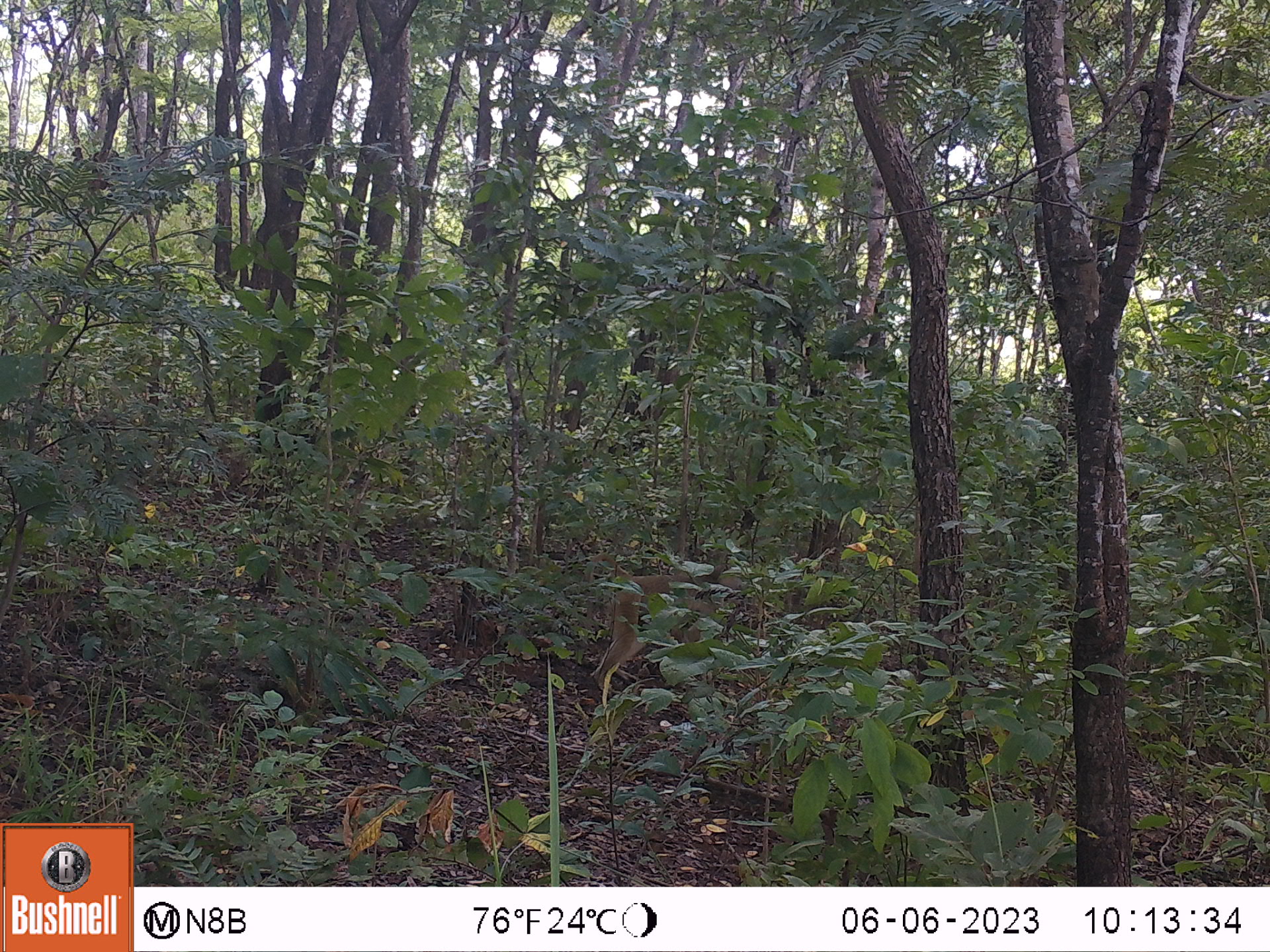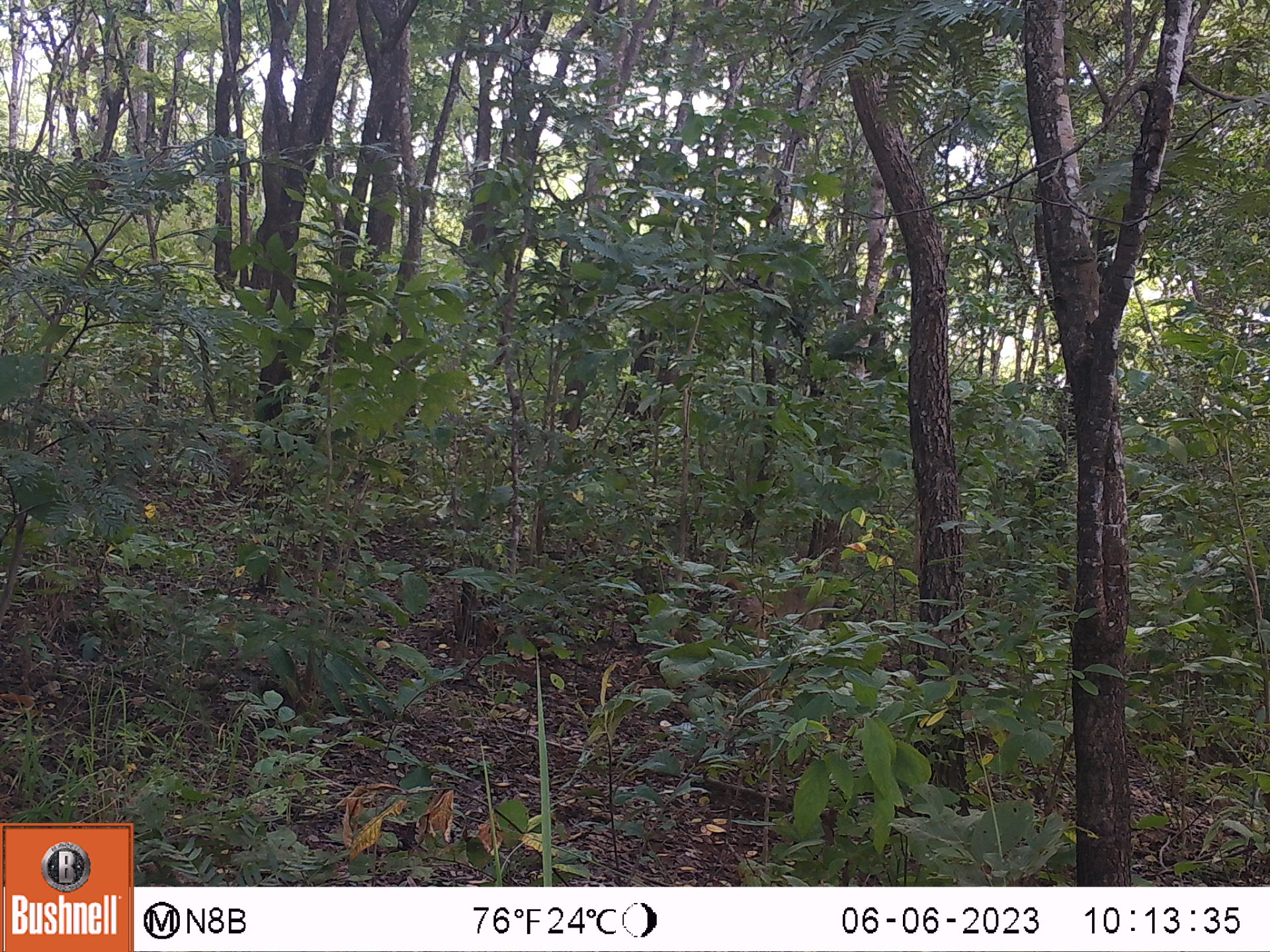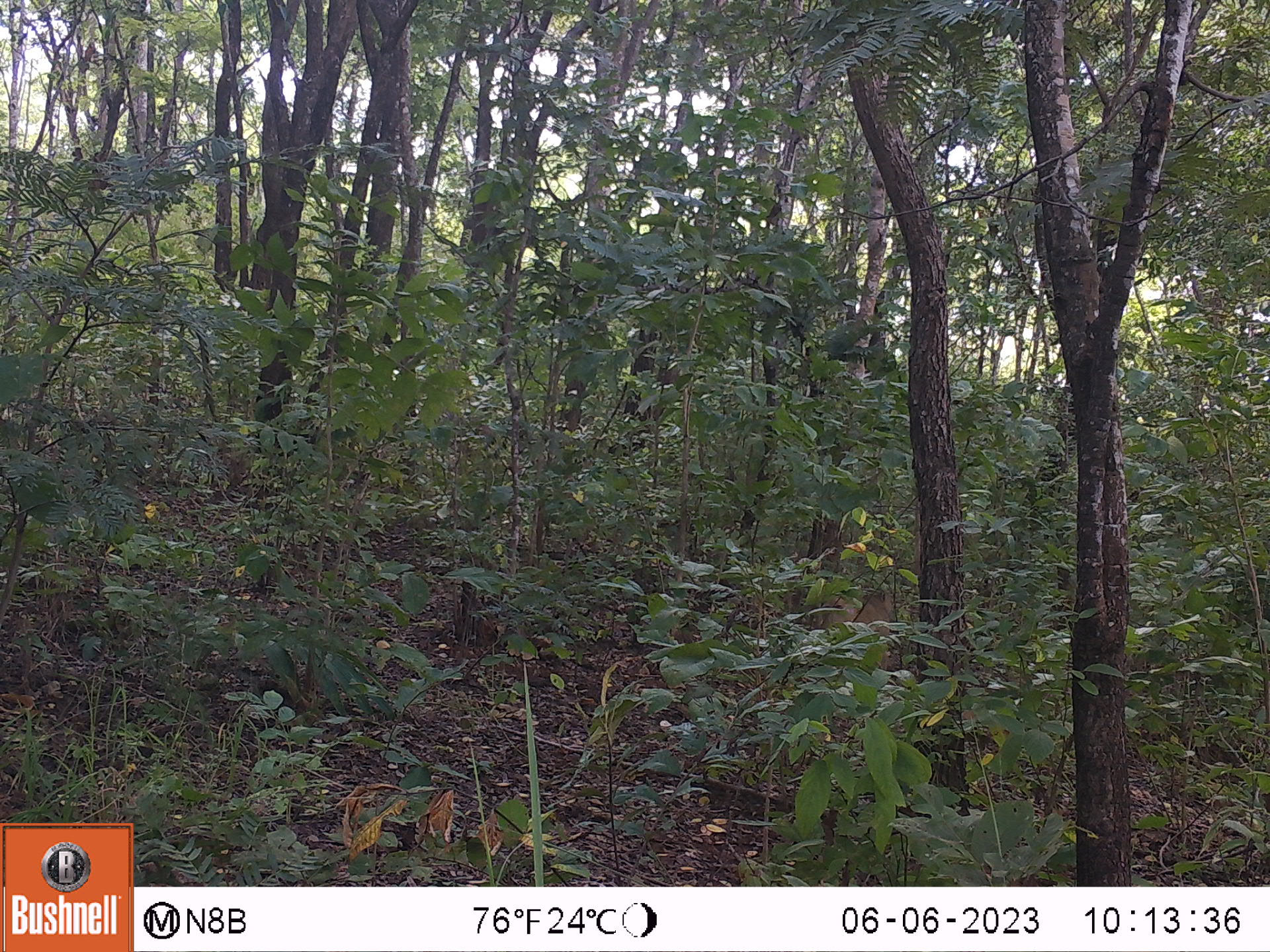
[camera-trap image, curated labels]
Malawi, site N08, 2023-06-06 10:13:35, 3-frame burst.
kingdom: Animalia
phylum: Chordata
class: Mammalia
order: Primates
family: Cercopithecidae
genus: Papio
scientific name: Papio cynocephalus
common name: yellow baboon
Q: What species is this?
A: Yellow baboon (Papio cynocephalus).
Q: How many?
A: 1.